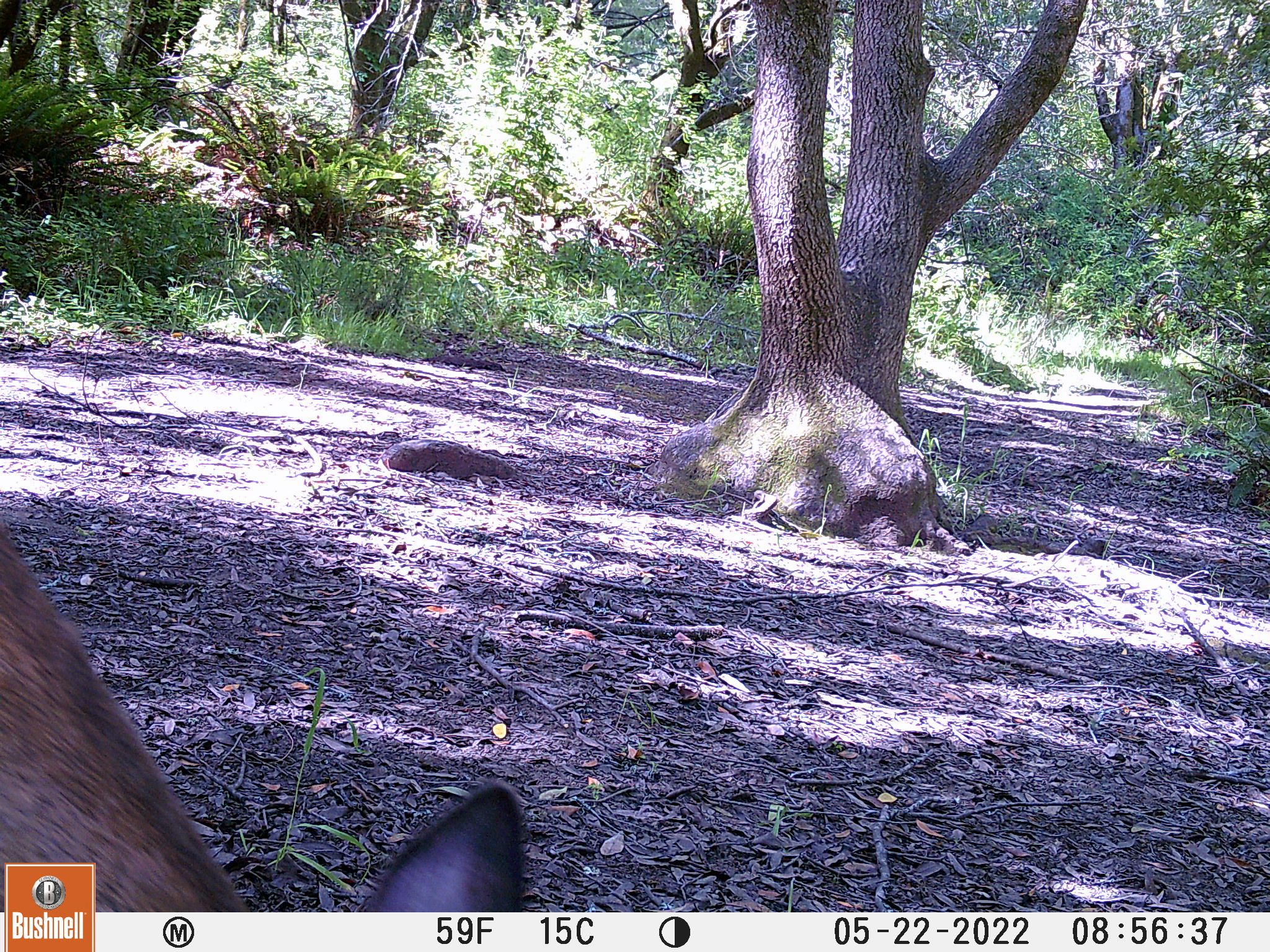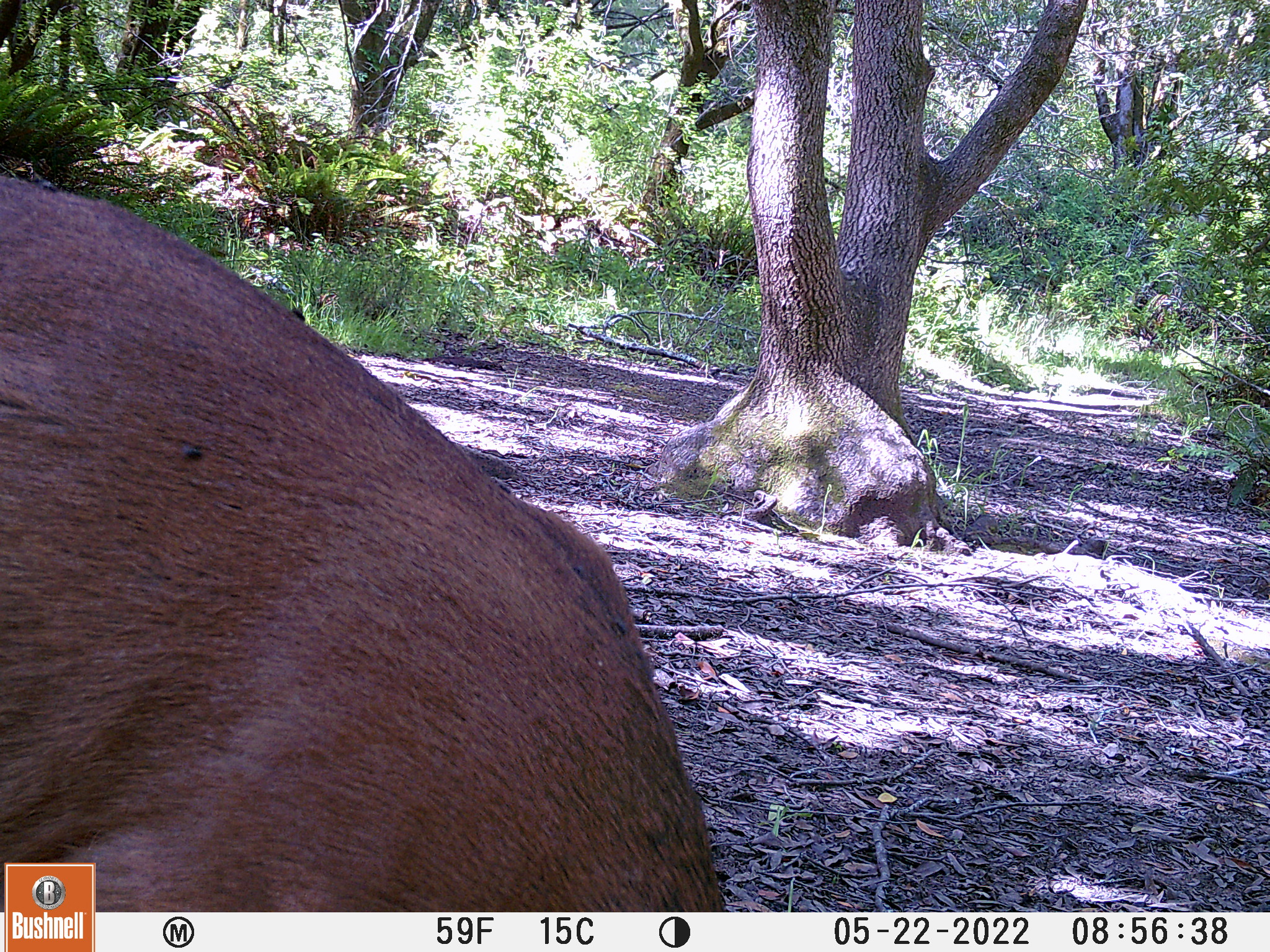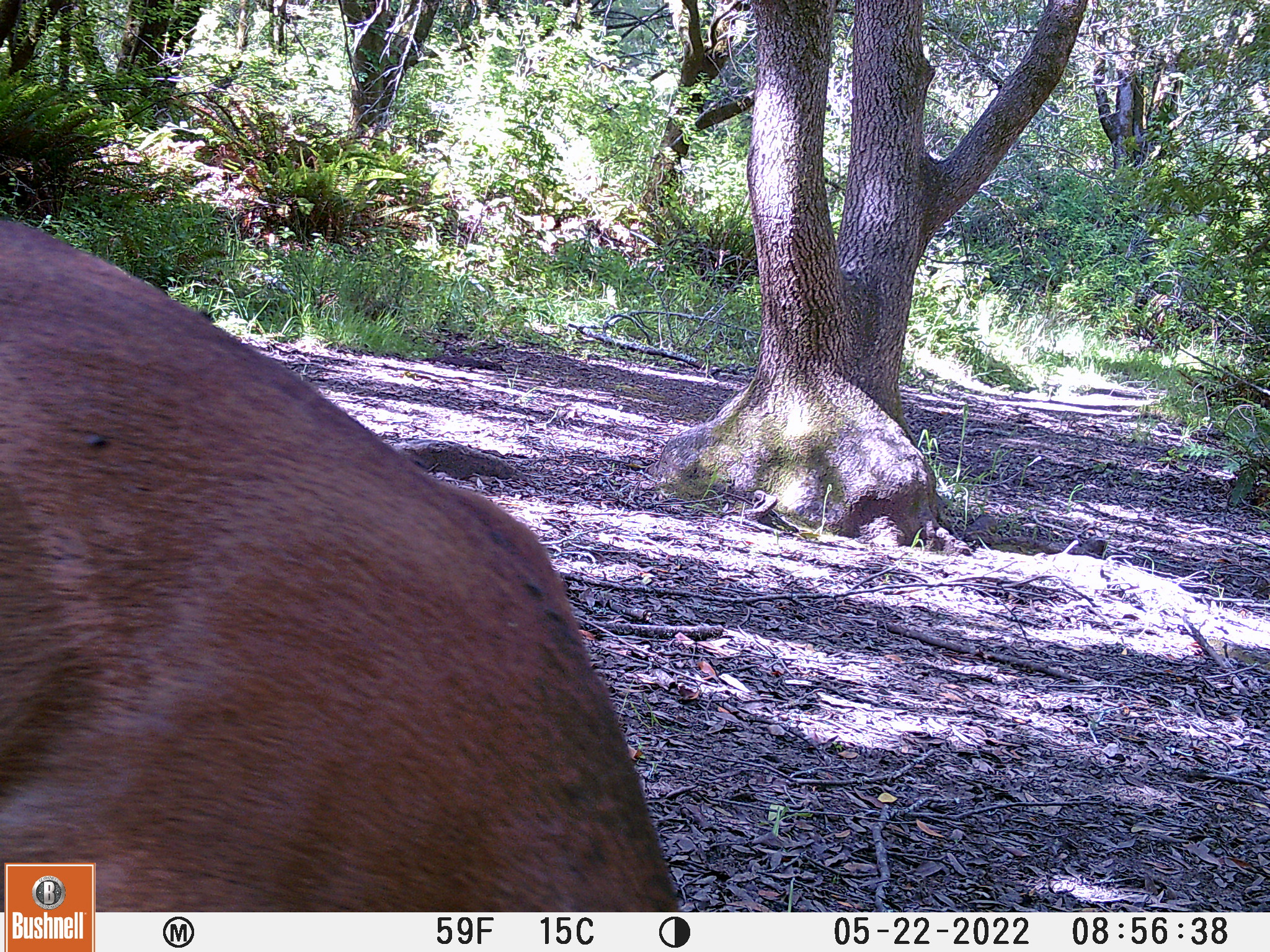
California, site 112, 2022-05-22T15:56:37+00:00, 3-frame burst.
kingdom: Animalia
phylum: Chordata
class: Mammalia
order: Artiodactyla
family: Cervidae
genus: Odocoileus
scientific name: Odocoileus hemionus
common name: mule deer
Mule deer (Odocoileus hemionus).